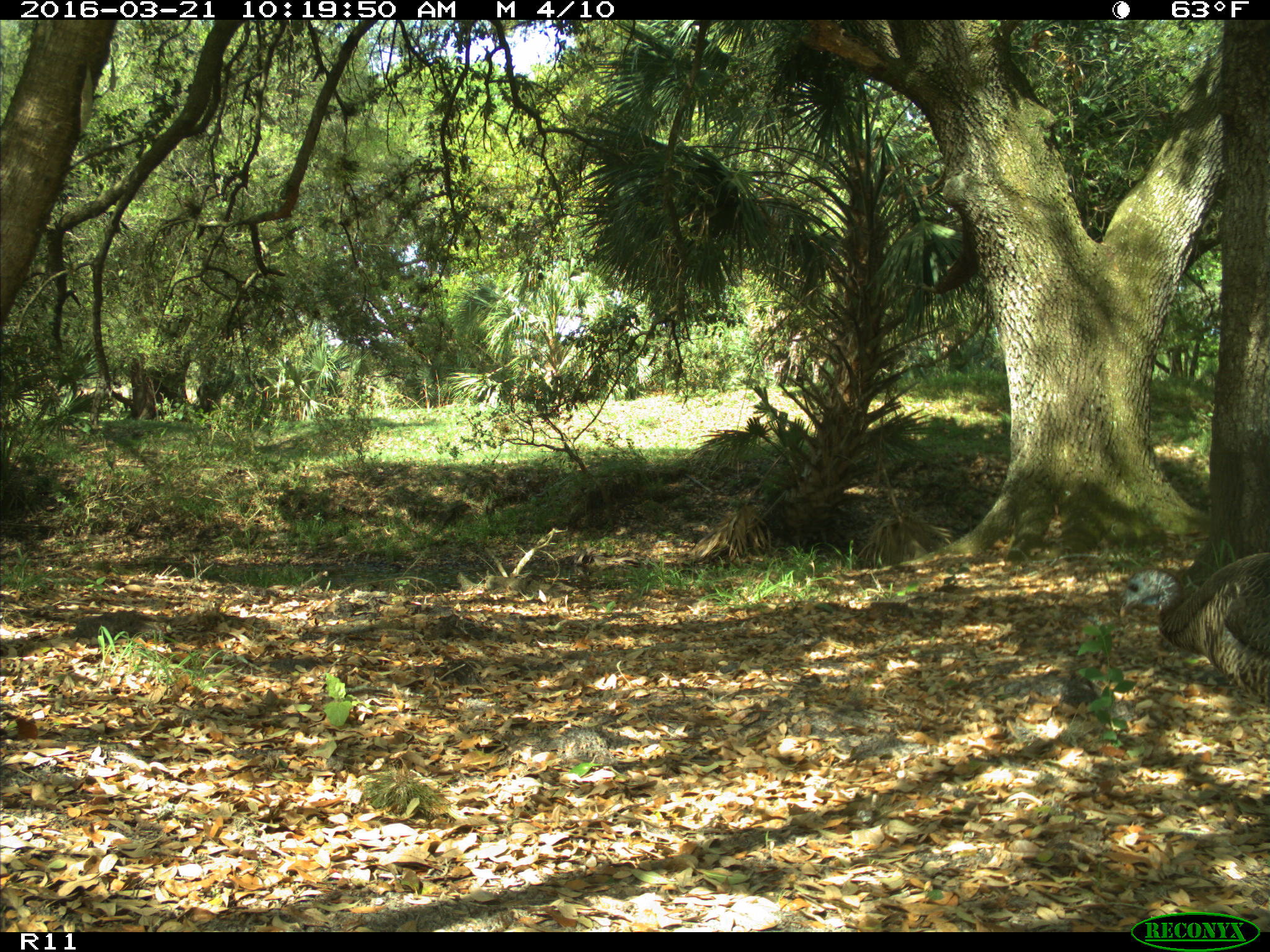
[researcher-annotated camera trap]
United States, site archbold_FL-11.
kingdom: Animalia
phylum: Chordata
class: Aves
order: Galliformes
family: Phasianidae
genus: Meleagris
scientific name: Meleagris gallopavo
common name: wild turkey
Meleagris gallopavo (wild turkey).